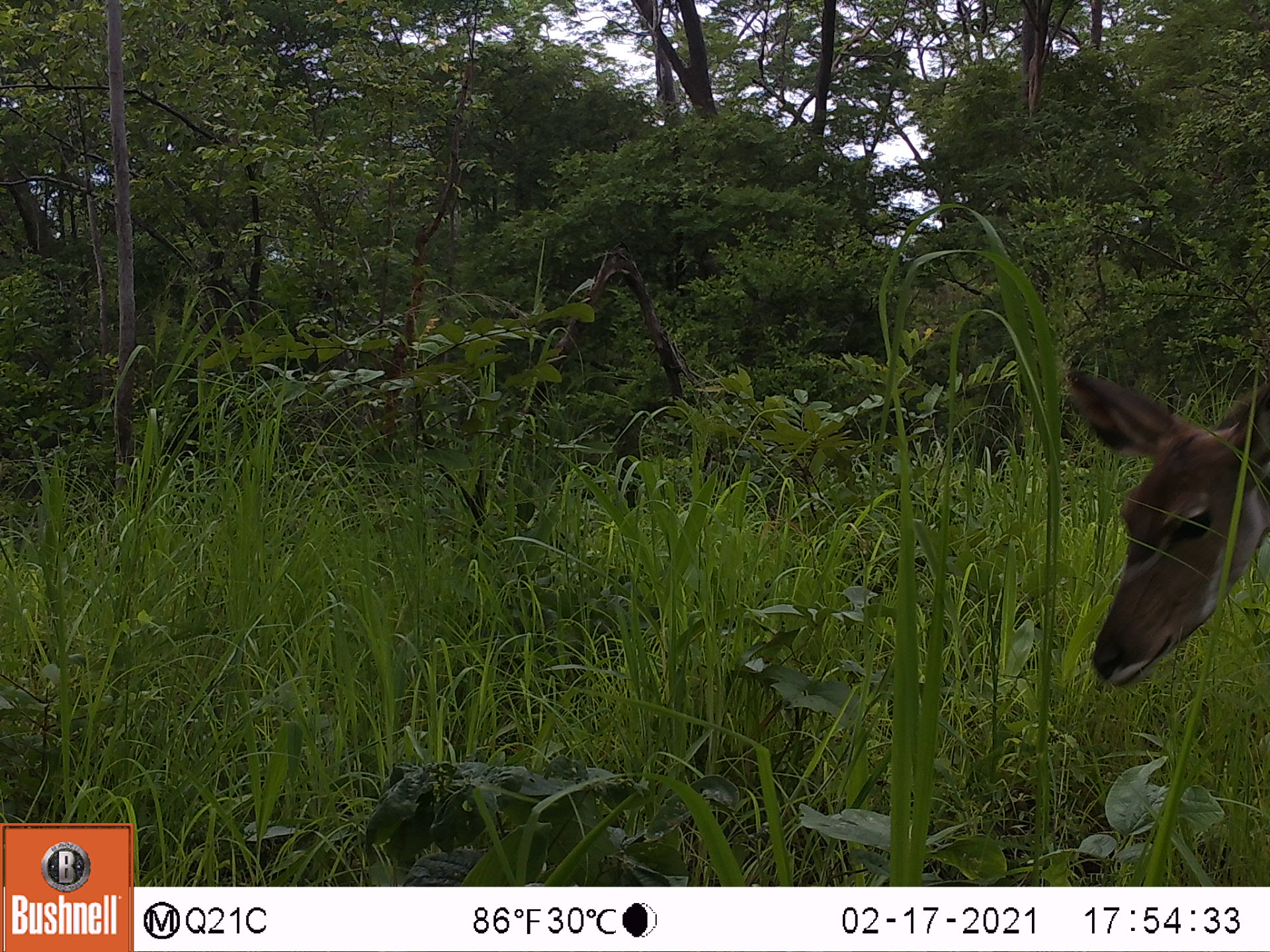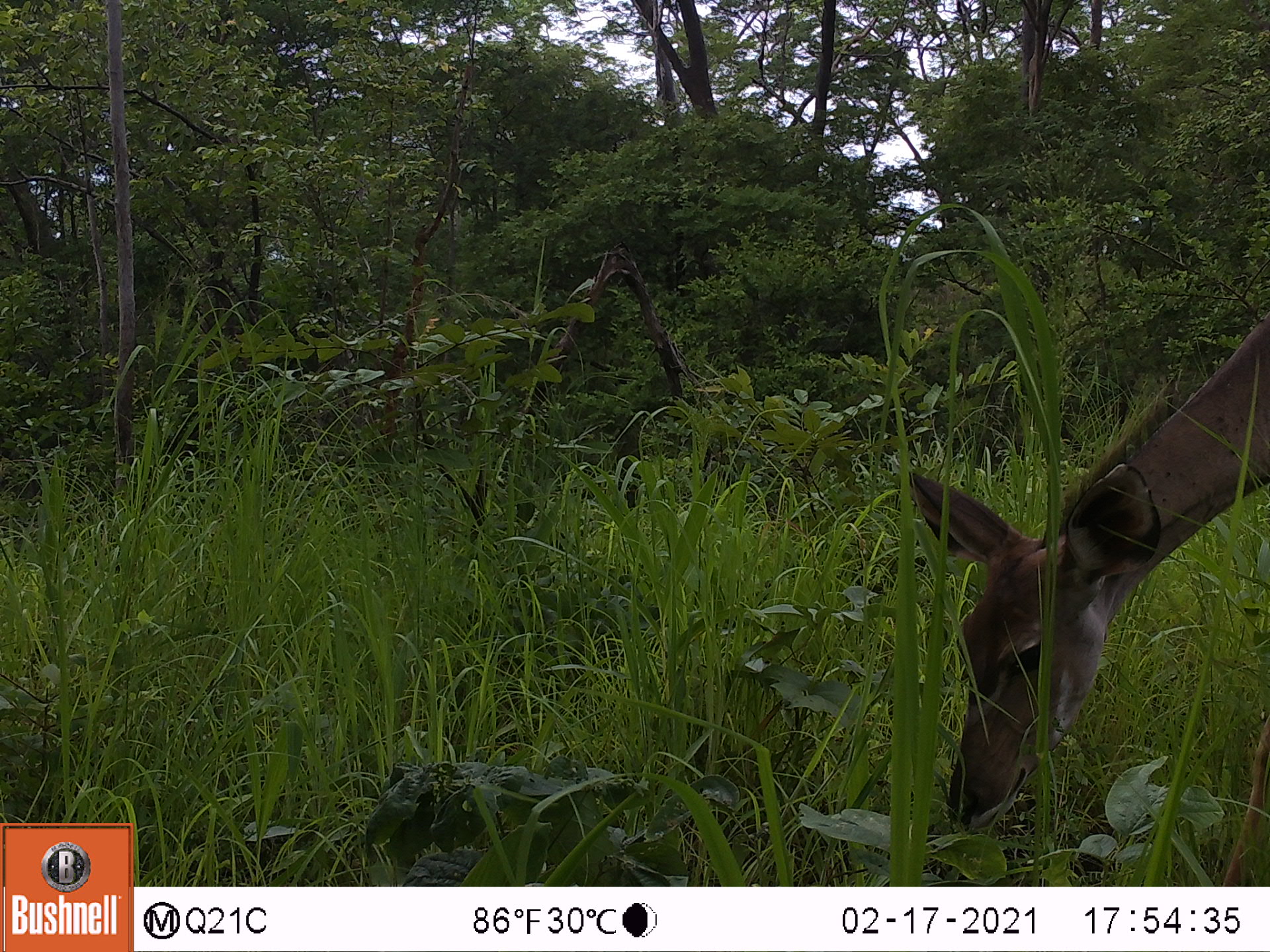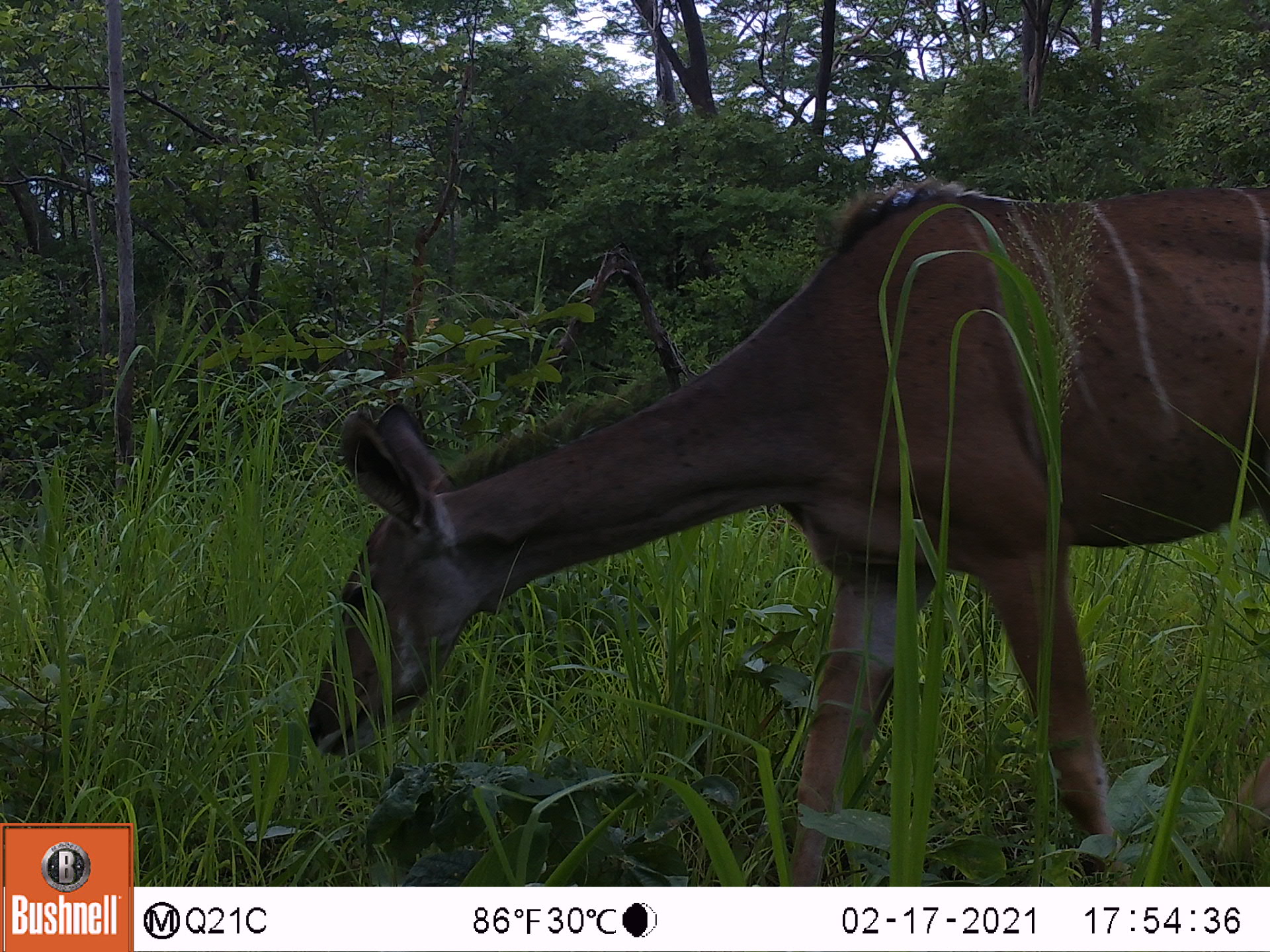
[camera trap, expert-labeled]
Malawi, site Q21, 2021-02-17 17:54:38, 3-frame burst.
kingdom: Animalia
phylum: Chordata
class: Mammalia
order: Artiodactyla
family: Bovidae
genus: Tragelaphus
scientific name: Tragelaphus strepsiceros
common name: greater kudu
Greater kudu (Tragelaphus strepsiceros), count 1.